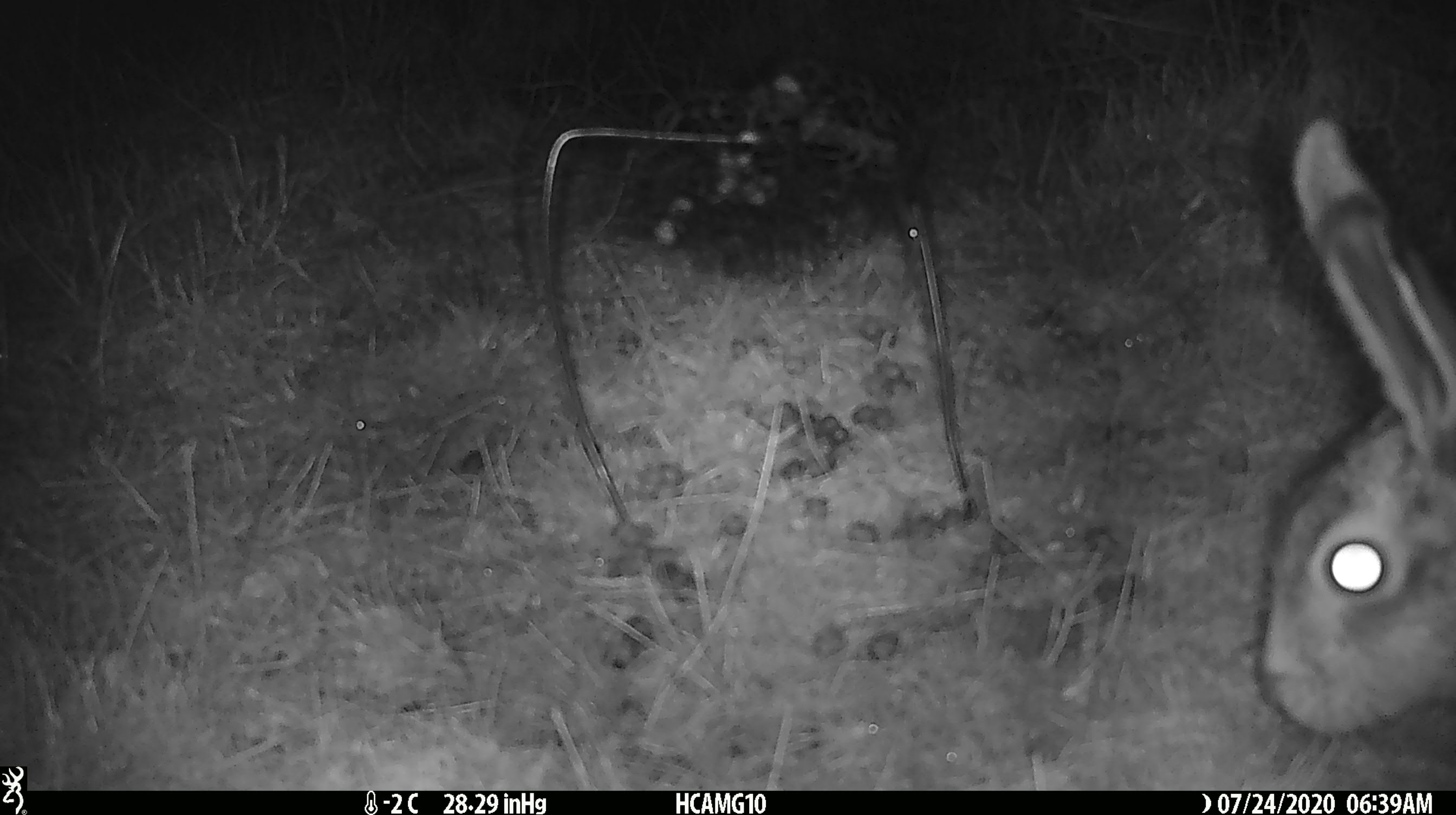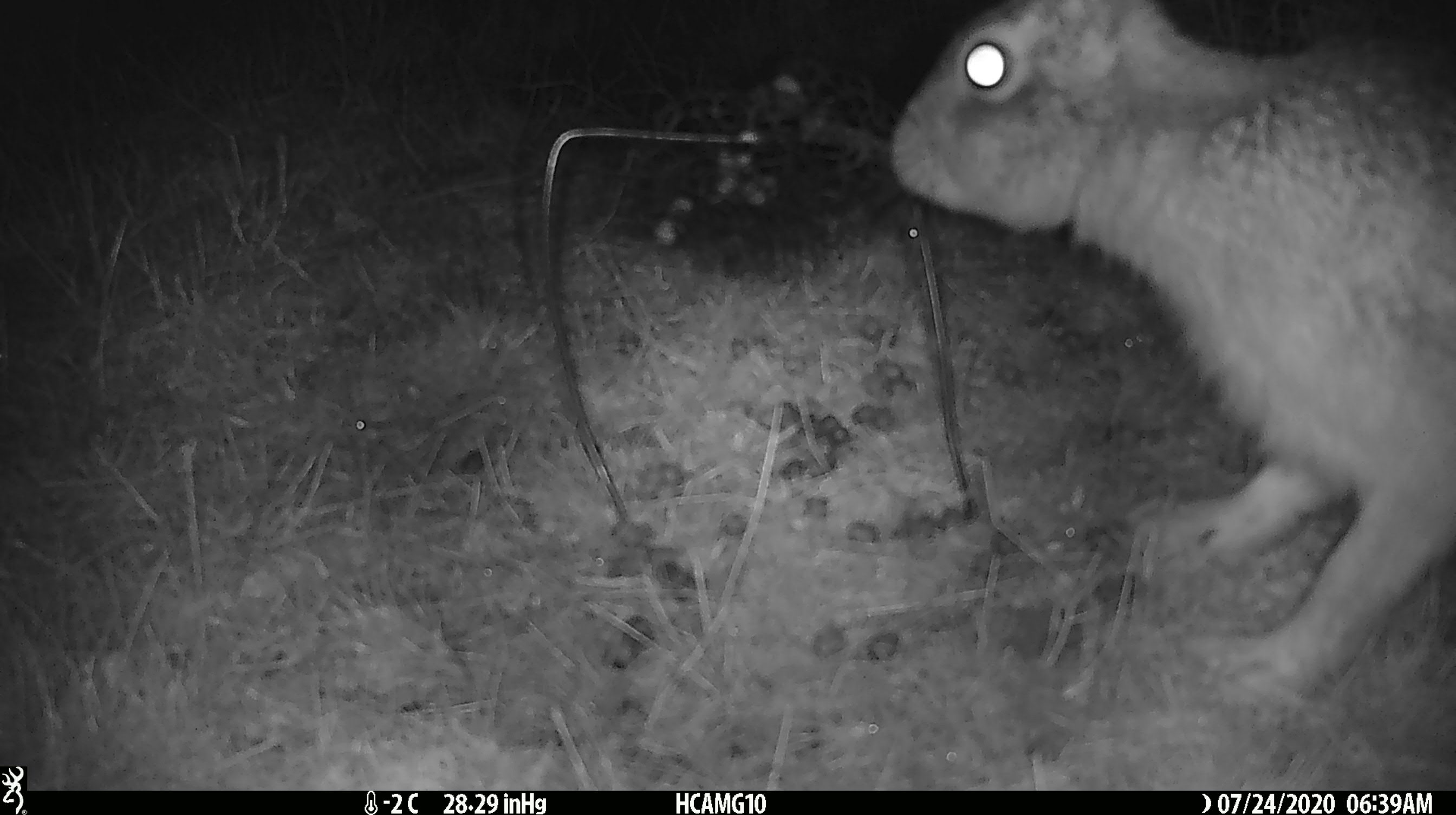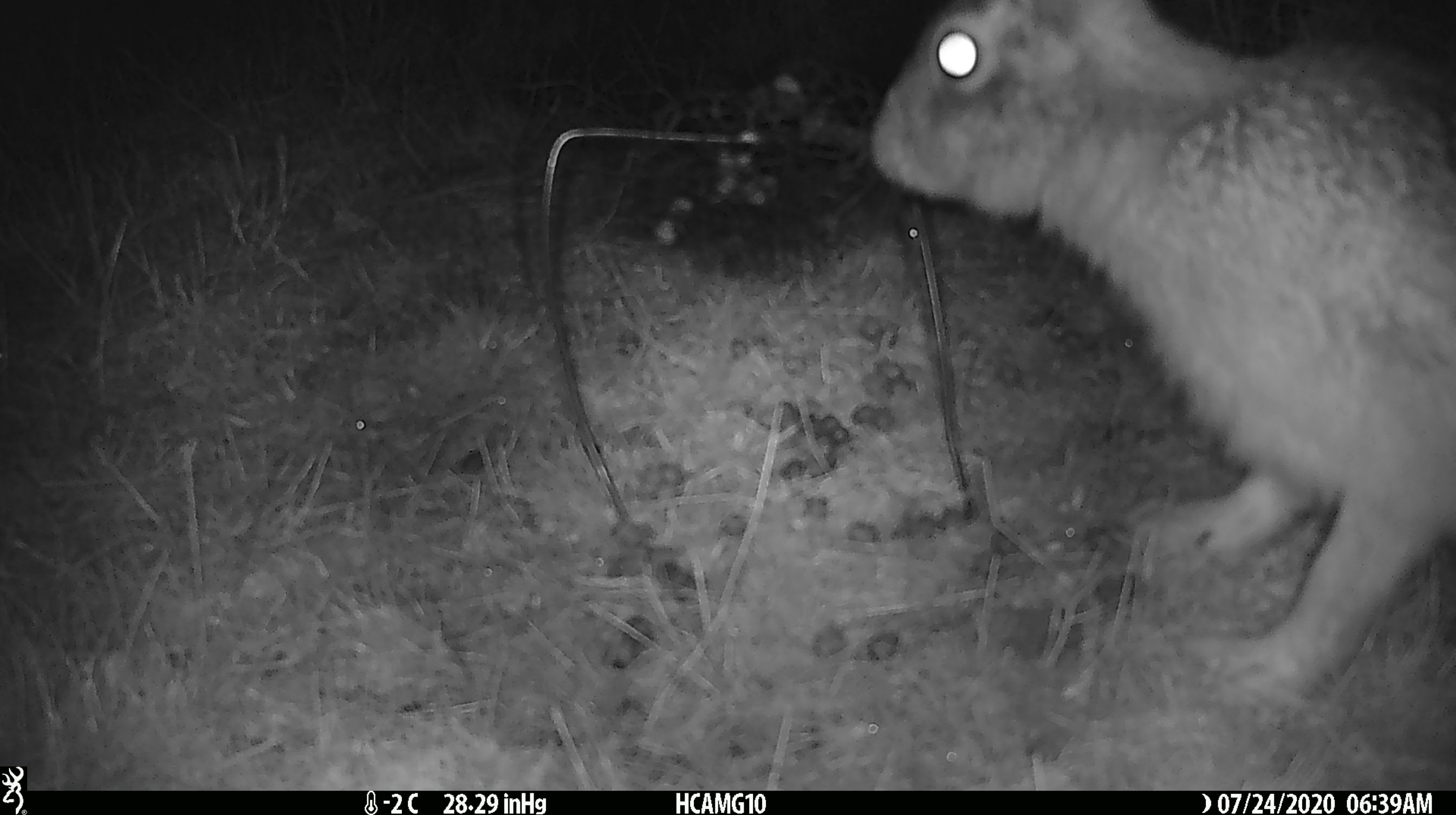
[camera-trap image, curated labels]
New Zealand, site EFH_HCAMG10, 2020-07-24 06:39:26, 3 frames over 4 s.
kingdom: Animalia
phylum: Chordata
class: Mammalia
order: Lagomorpha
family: Leporidae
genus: Lepus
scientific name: Lepus europaeus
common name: brown hare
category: hare